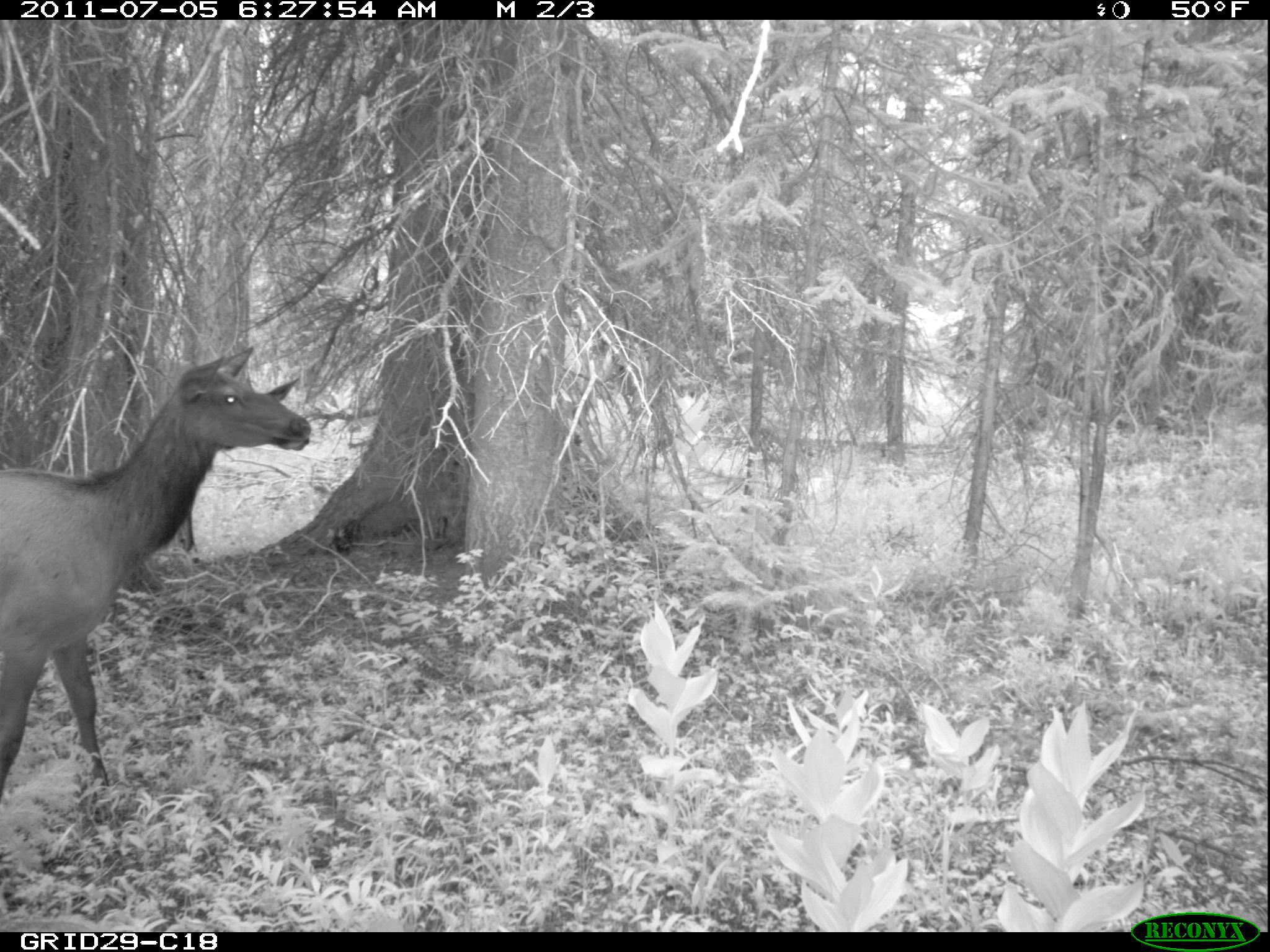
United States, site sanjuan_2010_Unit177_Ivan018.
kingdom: Animalia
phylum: Chordata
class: Mammalia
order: Artiodactyla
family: Cervidae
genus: Cervus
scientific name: Cervus elaphus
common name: red deer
Cervus elaphus (red deer).